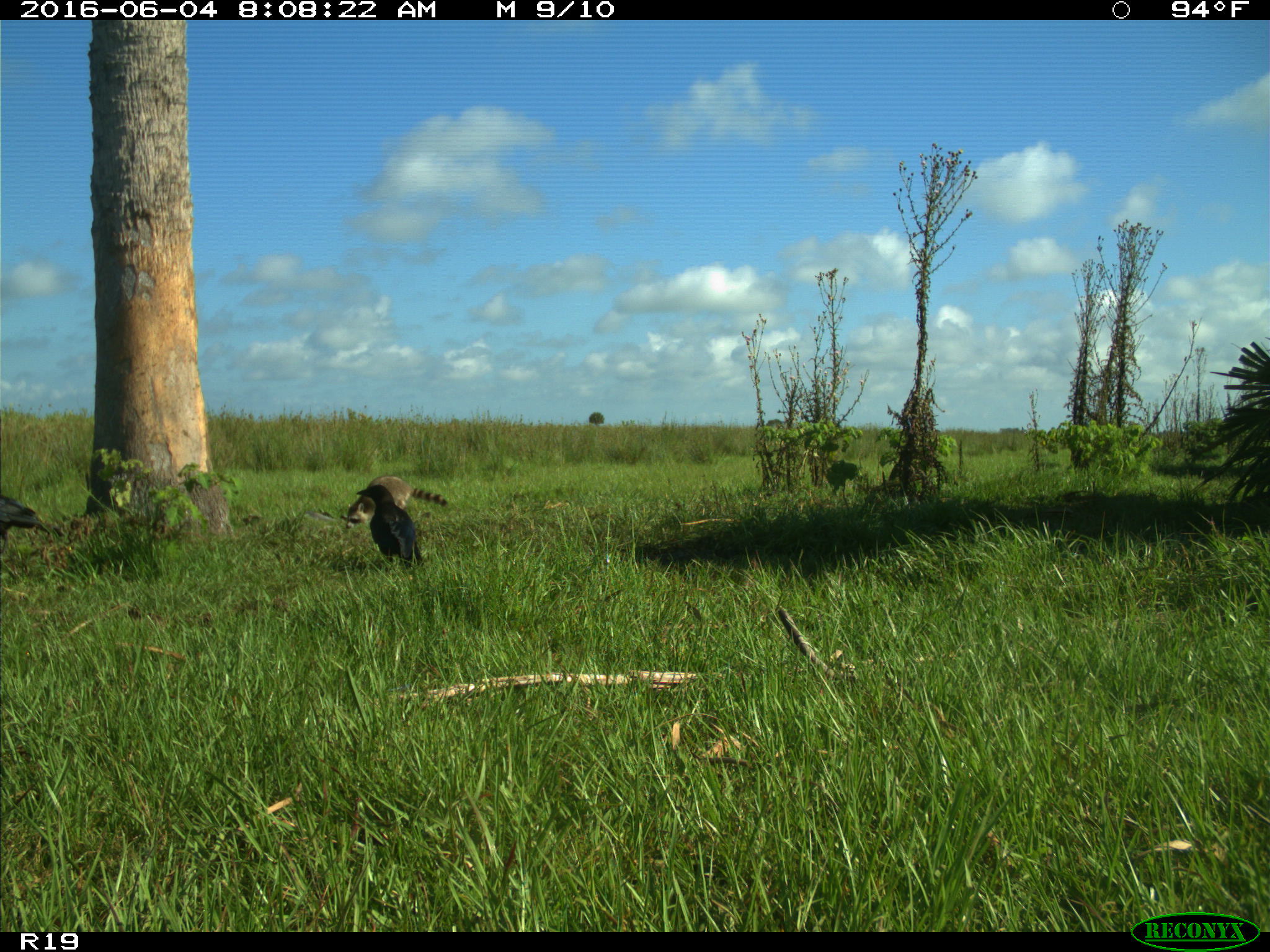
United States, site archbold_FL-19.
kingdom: Animalia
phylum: Chordata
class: Mammalia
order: Carnivora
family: Procyonidae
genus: Procyon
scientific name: Procyon lotor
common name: common raccoon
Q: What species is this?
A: Procyon lotor (common raccoon).